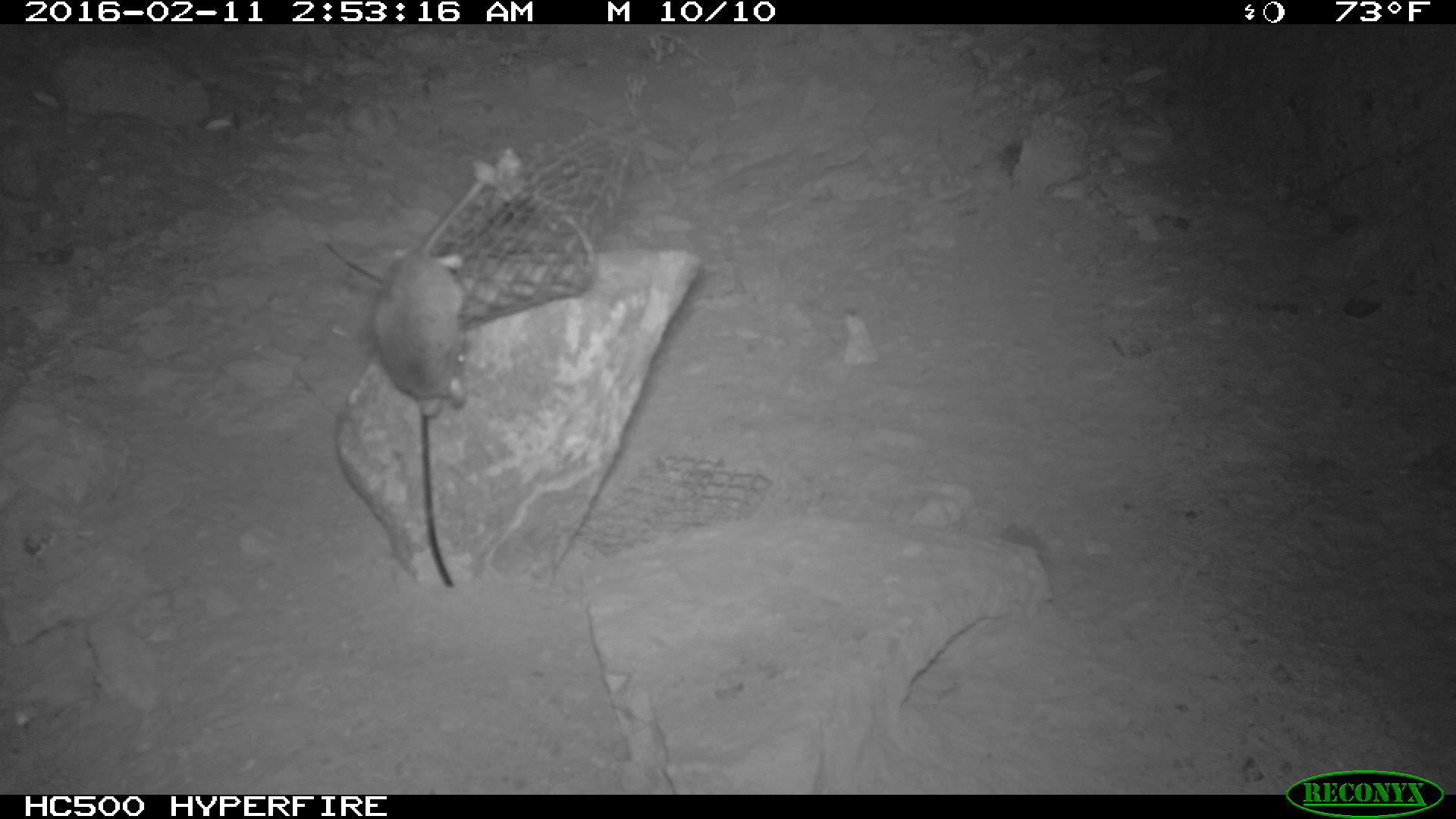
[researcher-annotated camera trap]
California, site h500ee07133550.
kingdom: Animalia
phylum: Chordata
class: Mammalia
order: Rodentia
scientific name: Rodentia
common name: rodent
Rodent (Rodentia).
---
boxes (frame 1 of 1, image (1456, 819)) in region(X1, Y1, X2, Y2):
rodent: region(372, 182, 482, 416)